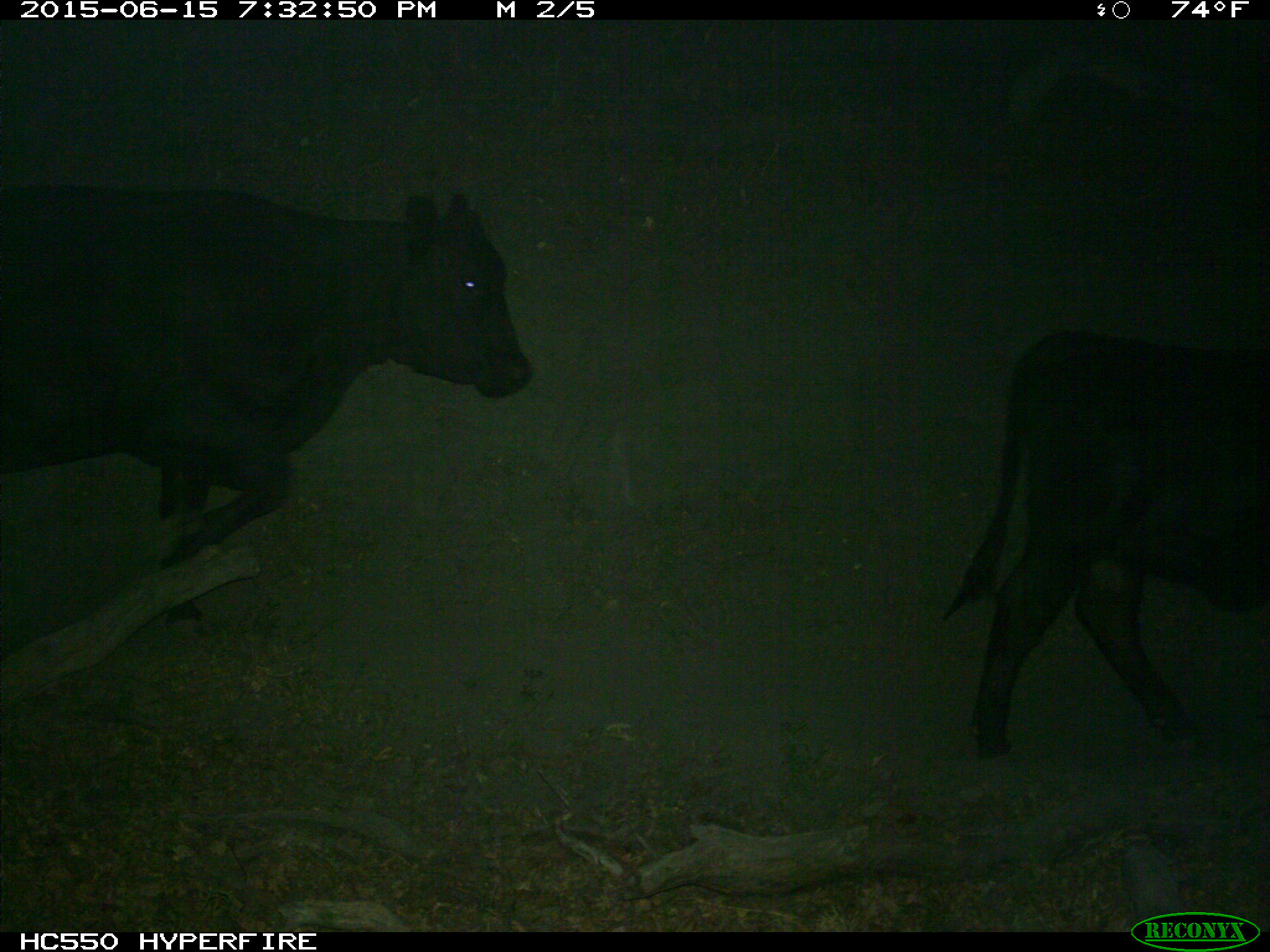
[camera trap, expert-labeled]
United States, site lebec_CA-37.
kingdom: Animalia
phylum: Chordata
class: Mammalia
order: Artiodactyla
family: Bovidae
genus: Bos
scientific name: Bos taurus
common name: domestic cow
Bos taurus (domestic cow).